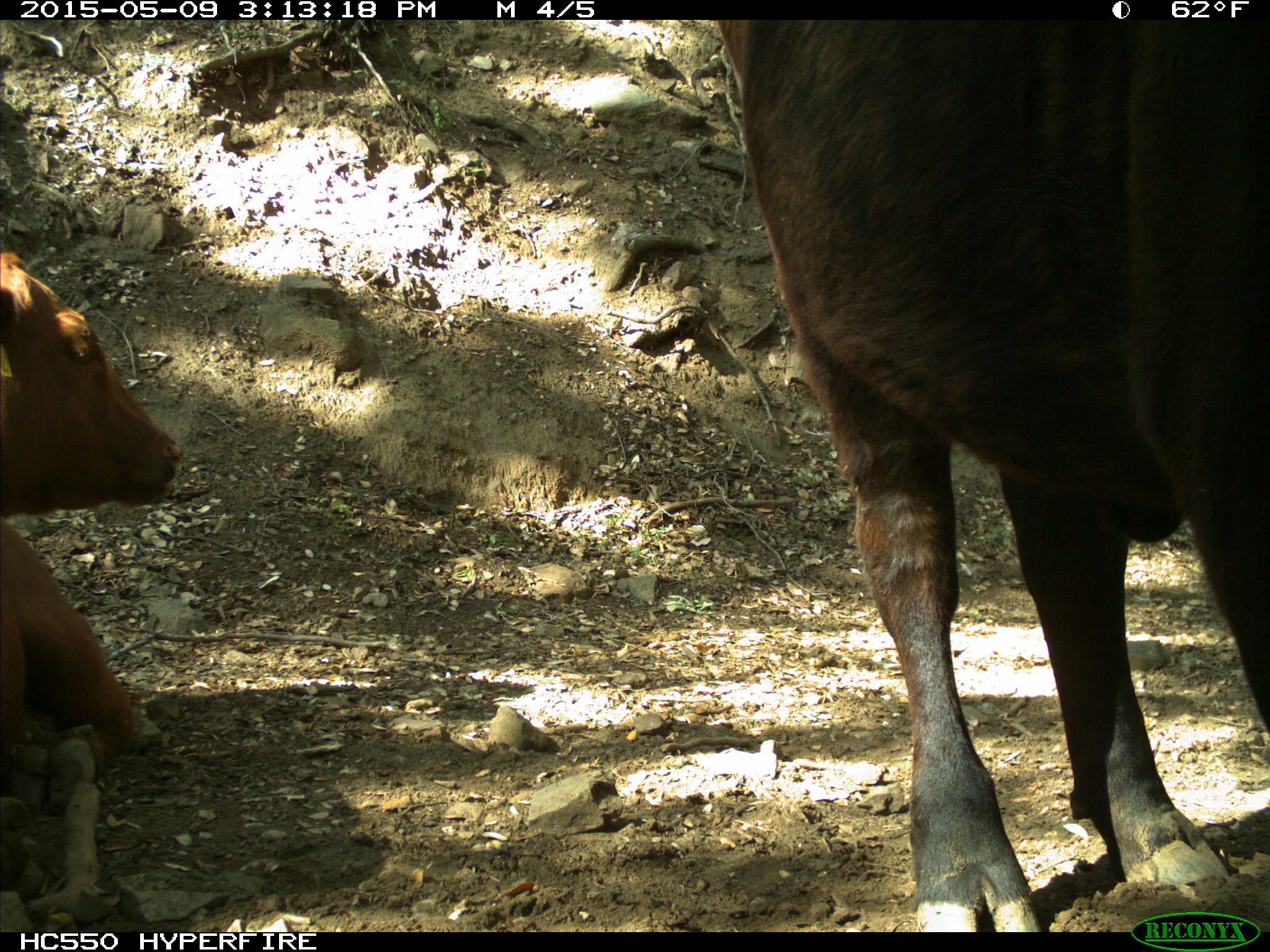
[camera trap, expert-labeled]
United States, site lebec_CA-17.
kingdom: Animalia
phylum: Chordata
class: Mammalia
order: Artiodactyla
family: Bovidae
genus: Bos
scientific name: Bos taurus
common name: domestic cow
Bos taurus (domestic cow).